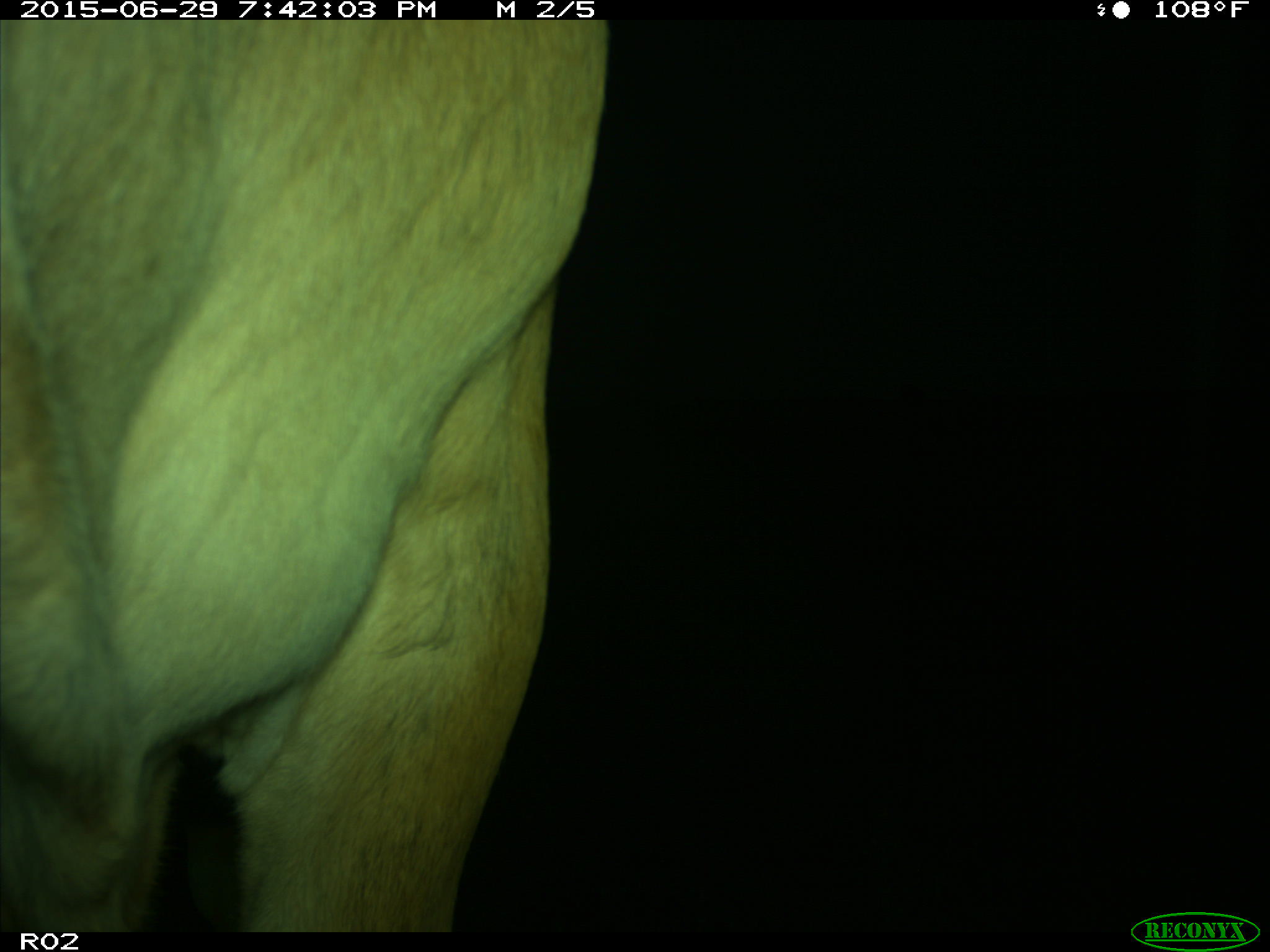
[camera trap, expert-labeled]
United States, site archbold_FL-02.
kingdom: Animalia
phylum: Chordata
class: Mammalia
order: Artiodactyla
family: Bovidae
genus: Bos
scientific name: Bos taurus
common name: domestic cow